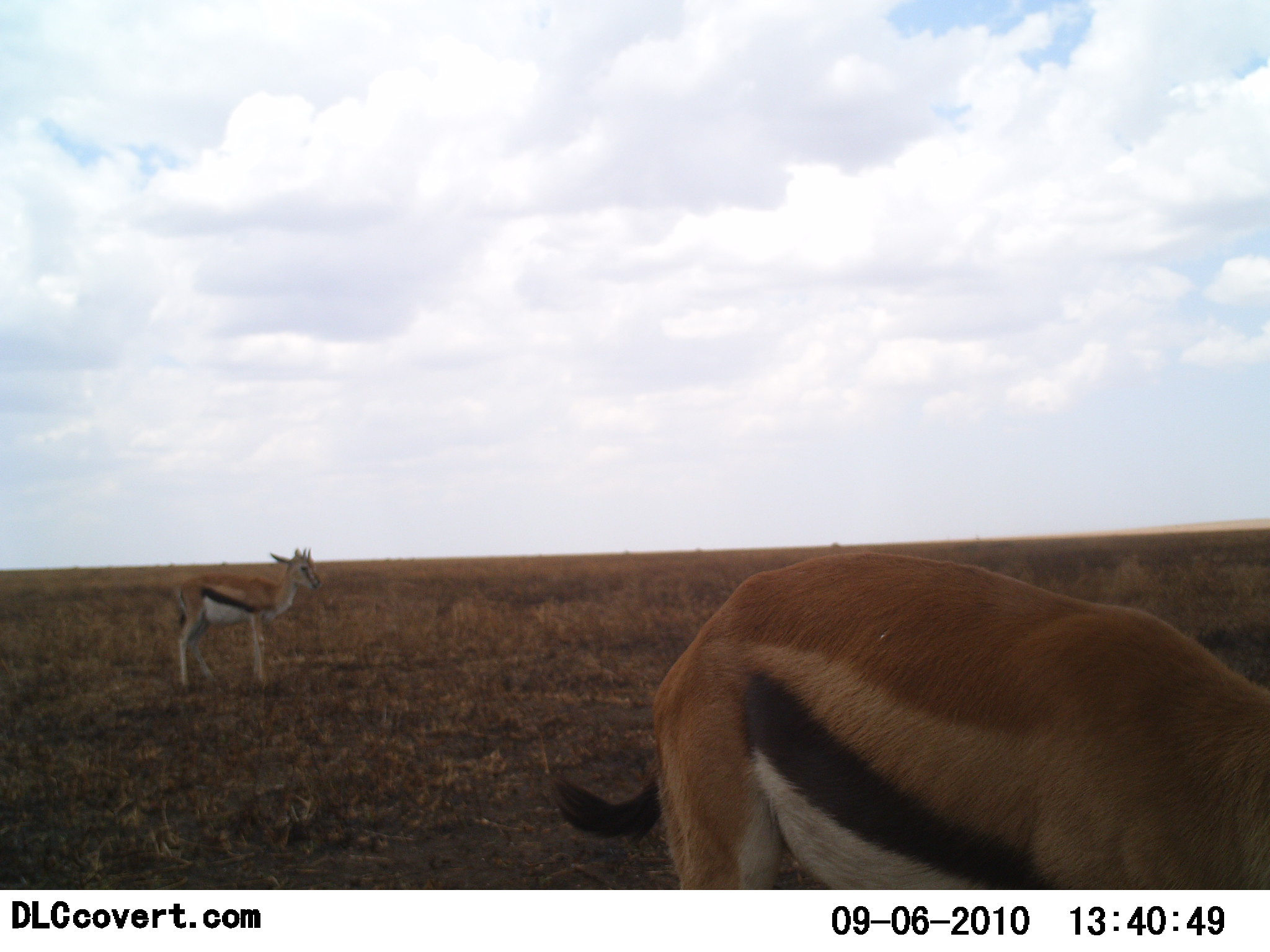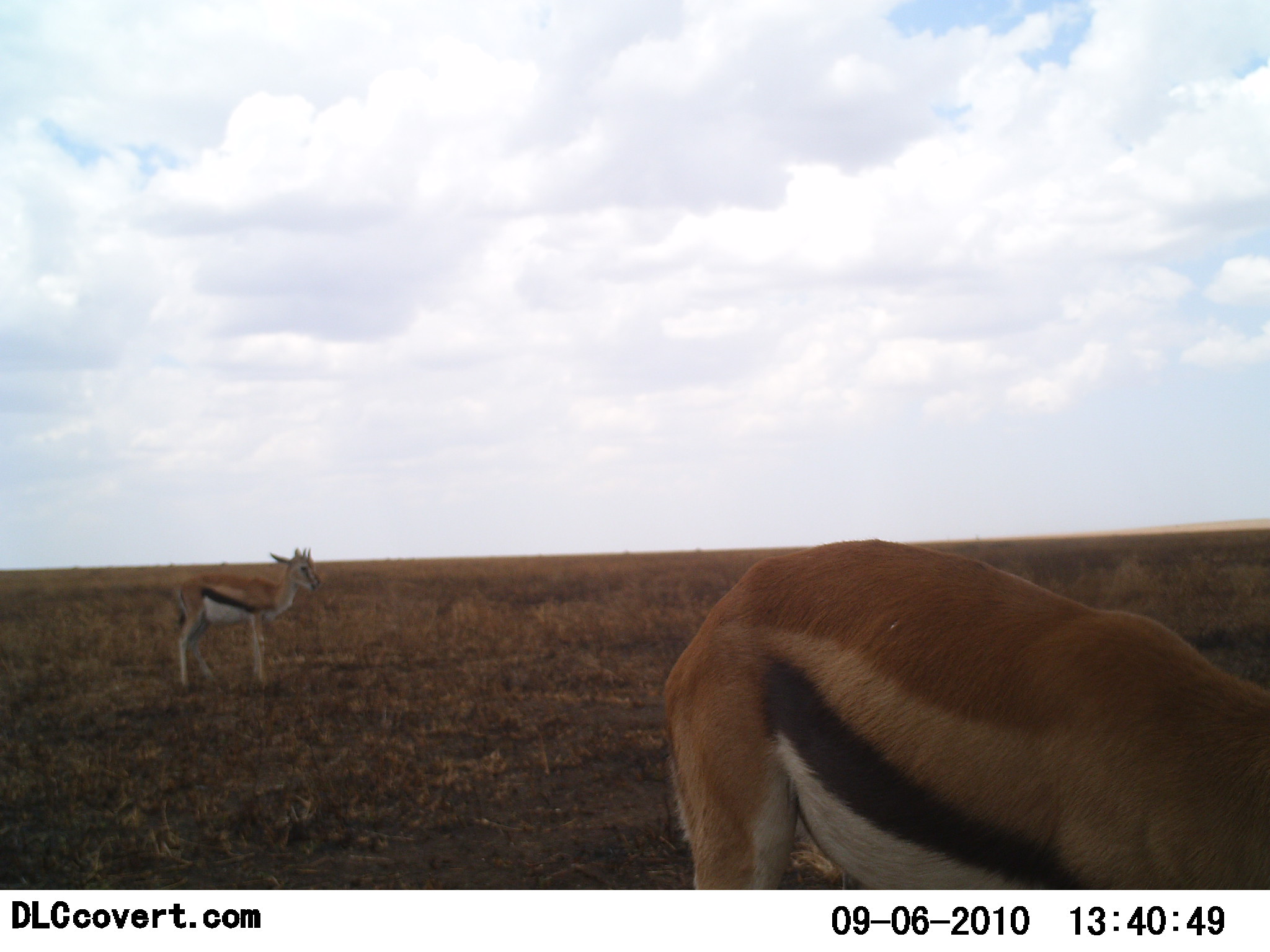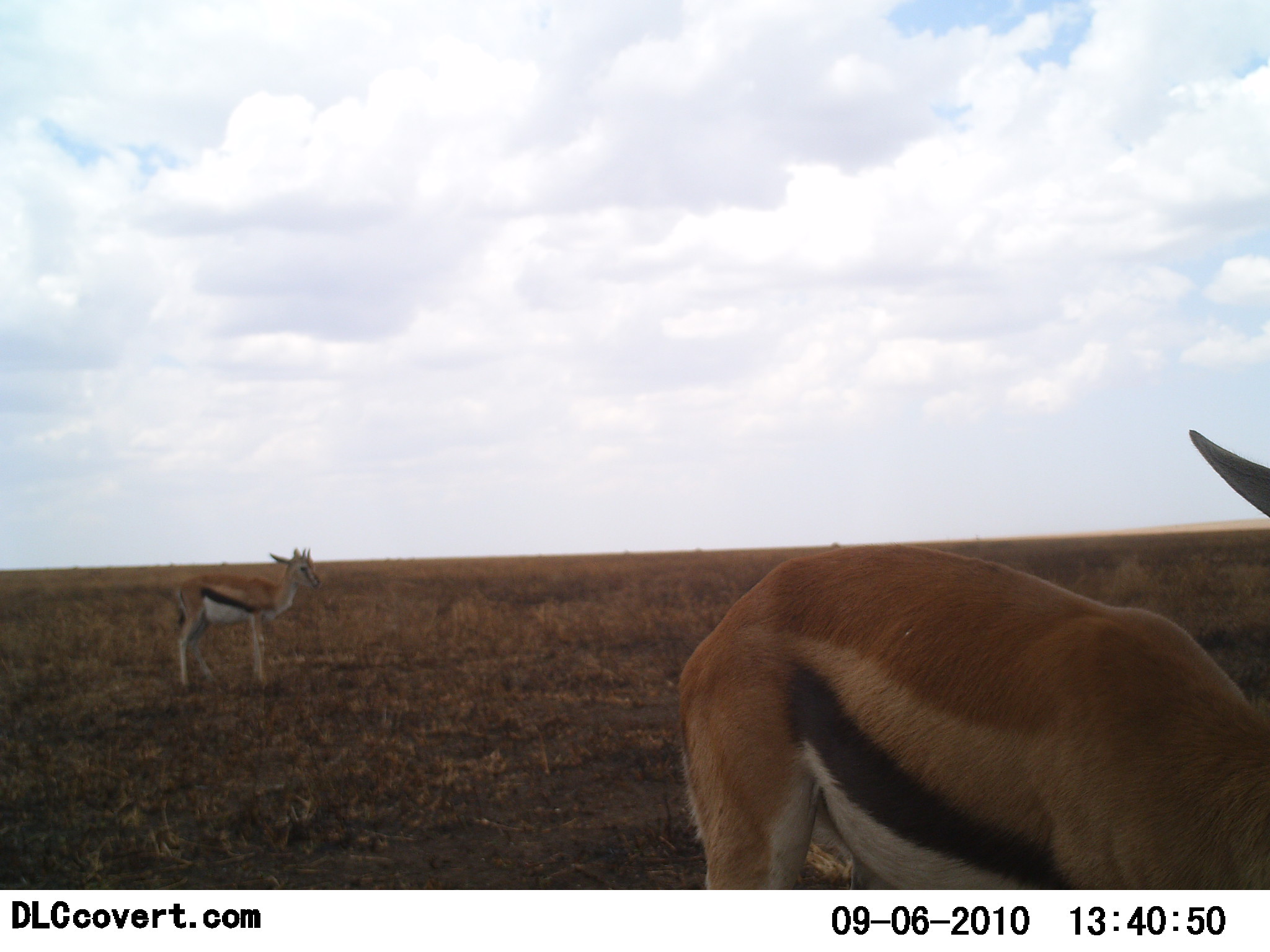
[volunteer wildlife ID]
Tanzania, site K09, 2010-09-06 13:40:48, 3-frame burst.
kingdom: Animalia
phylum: Chordata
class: Mammalia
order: Artiodactyla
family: Bovidae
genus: Eudorcas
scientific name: Eudorcas thomsonii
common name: thomson's gazelle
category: gazellethomsons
Gazellethomsons (thomson's gazelle) (Eudorcas thomsonii), count 2. Behavior (volunteer vote fractions): standing 94%, resting 0%, moving 6%, interacting 0%. Young present (vote fraction): 12%. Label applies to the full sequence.